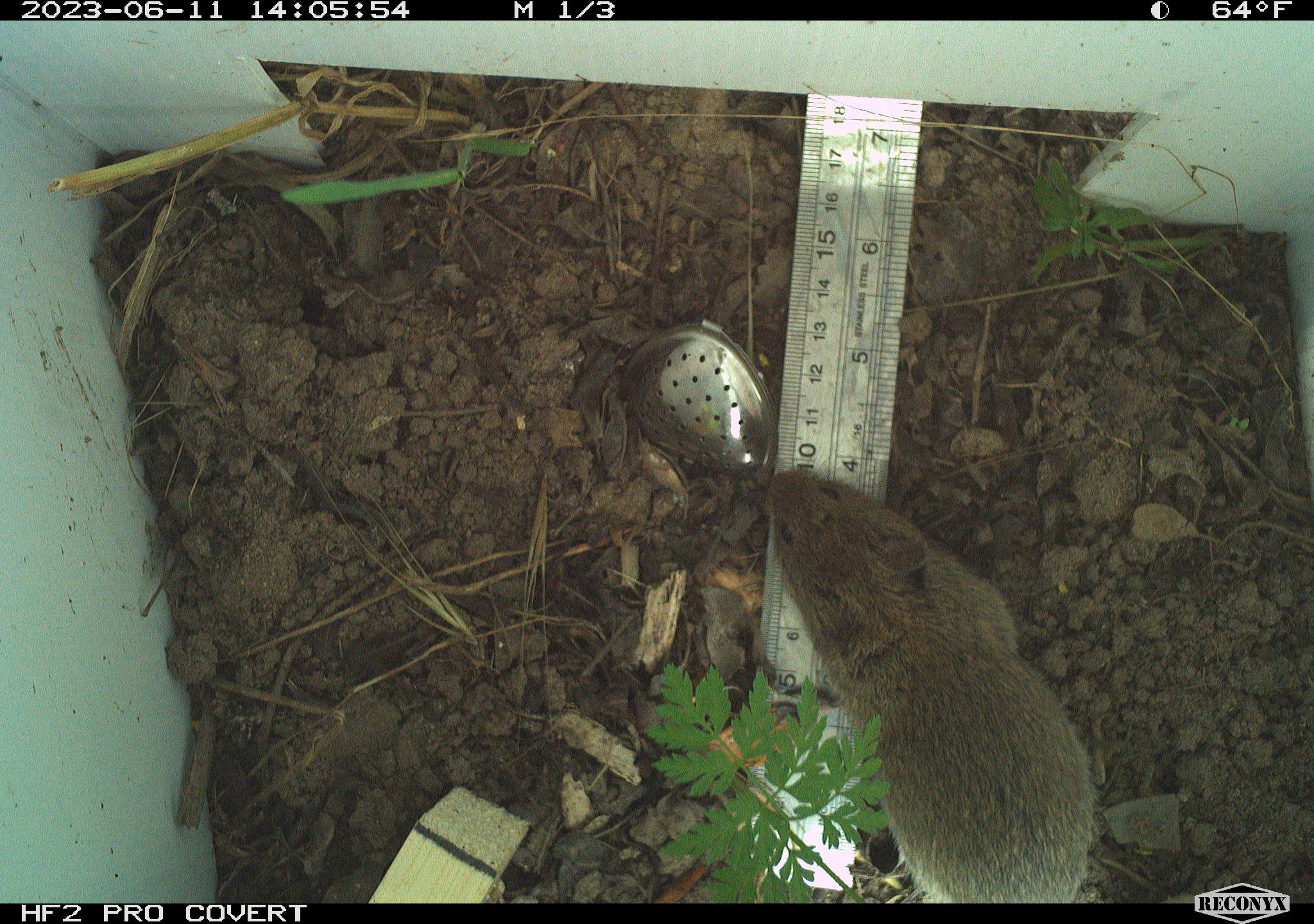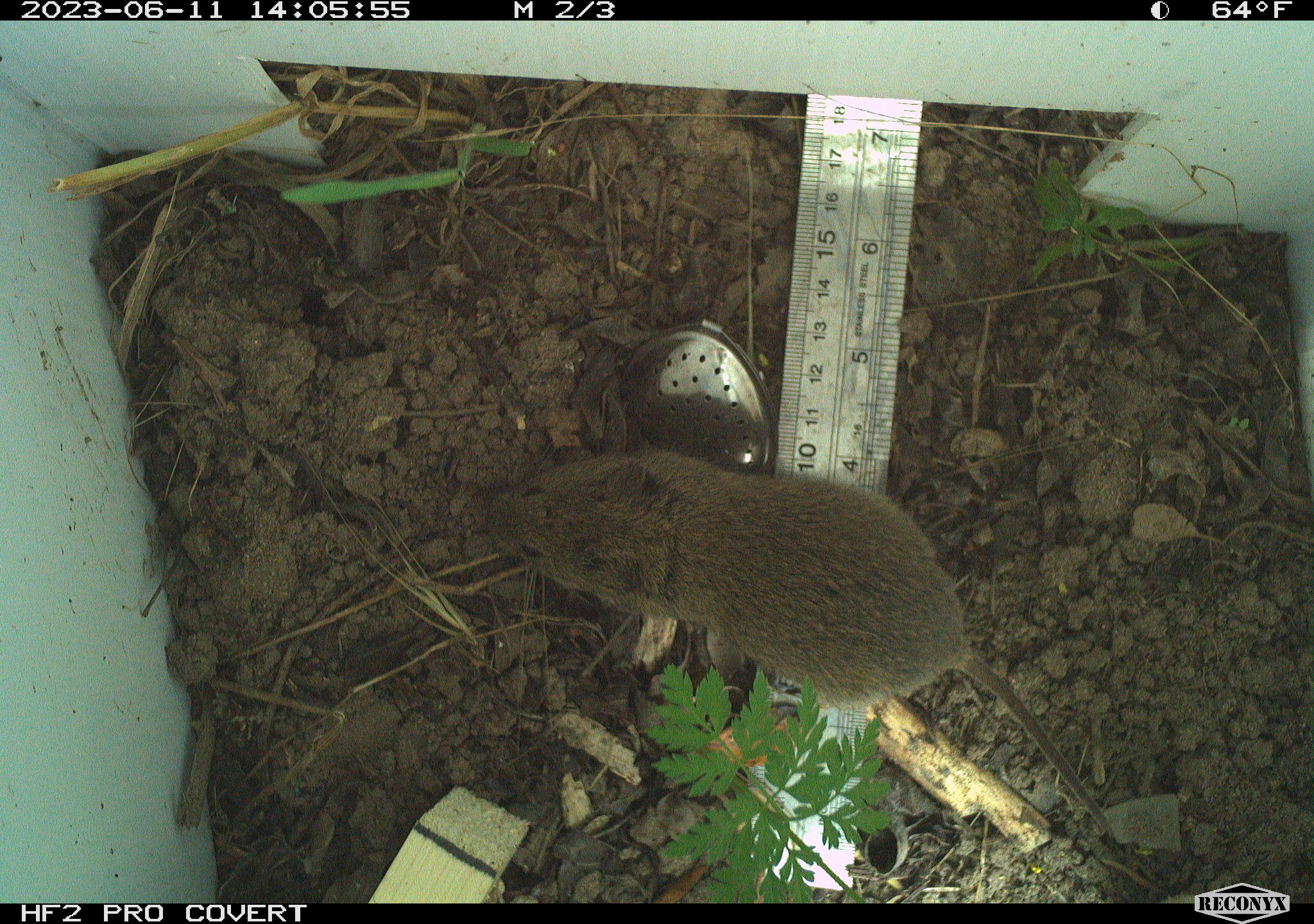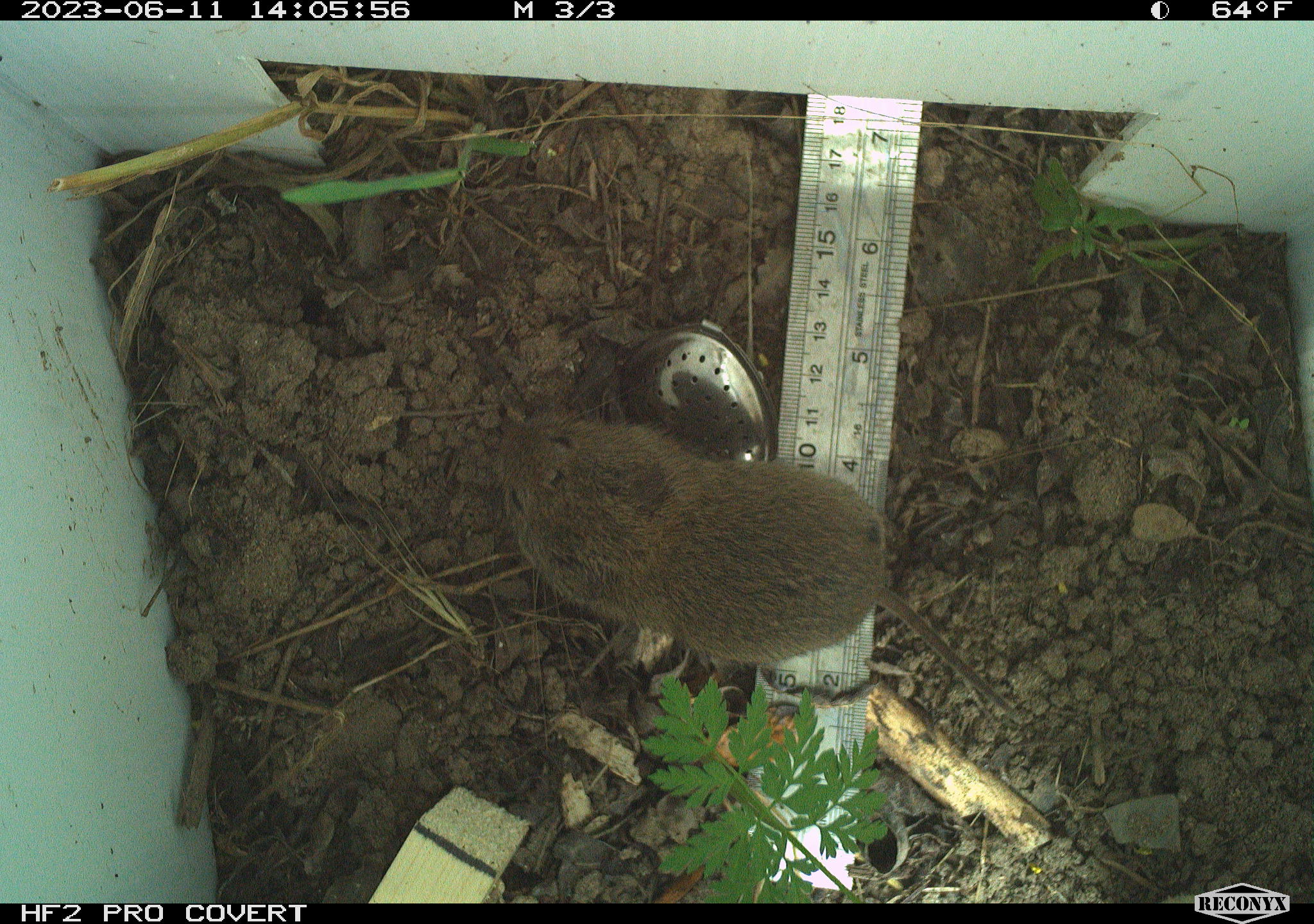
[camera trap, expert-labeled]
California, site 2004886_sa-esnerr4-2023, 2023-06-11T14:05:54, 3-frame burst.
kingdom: Animalia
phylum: Chordata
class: Mammalia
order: Rodentia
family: Cricetidae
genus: Microtus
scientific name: Microtus californicus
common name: california vole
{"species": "california vole (Microtus californicus)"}